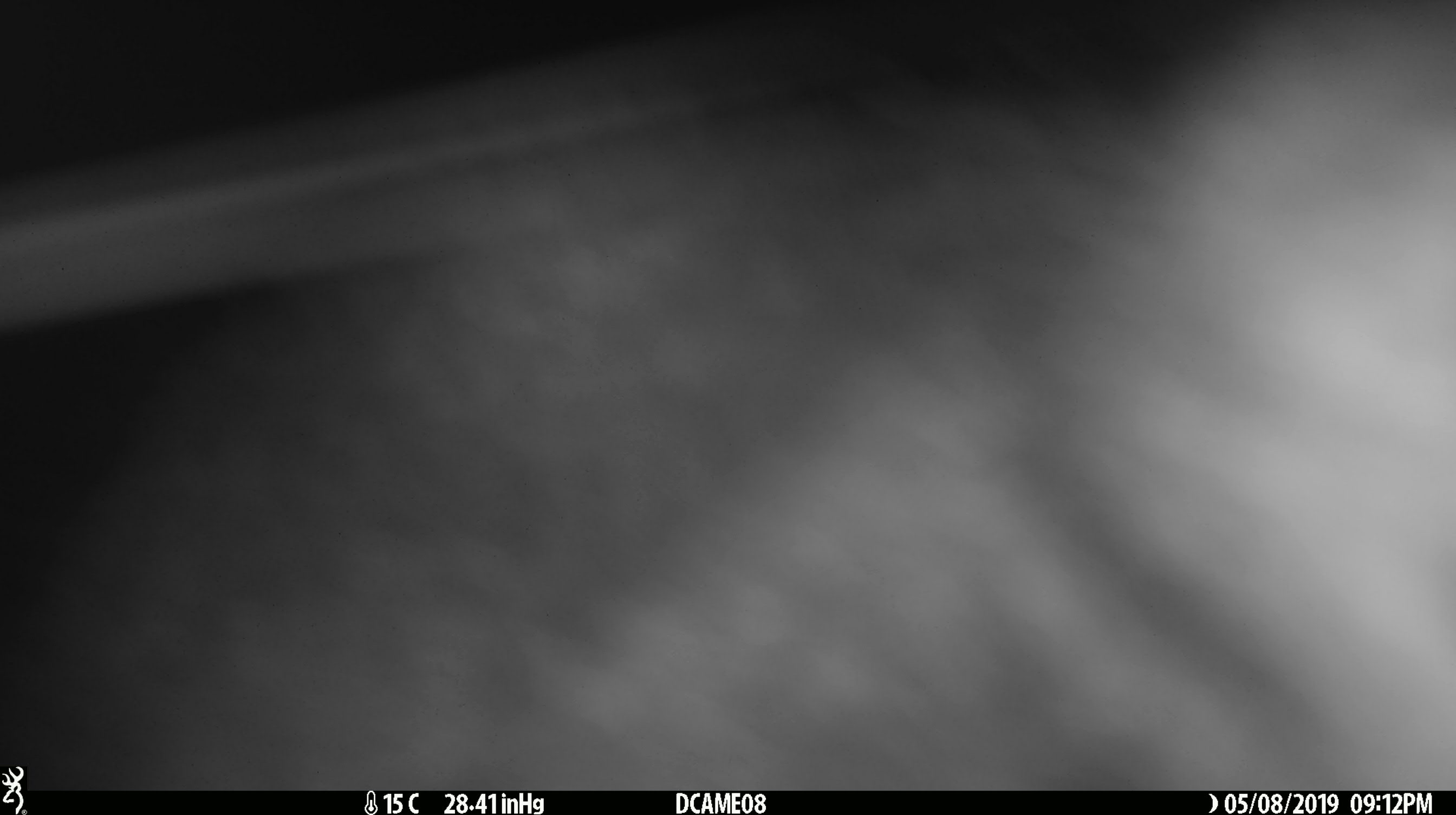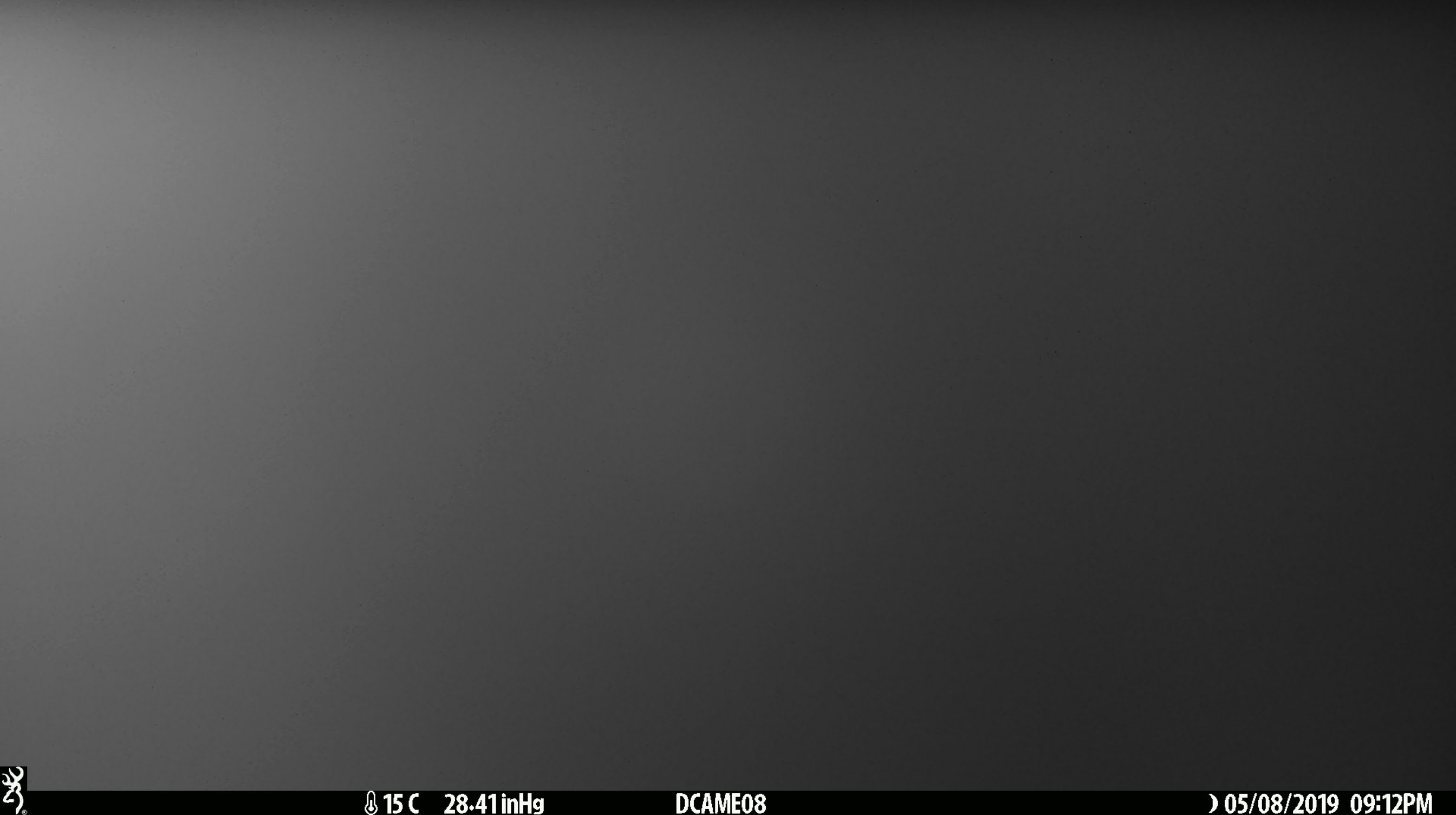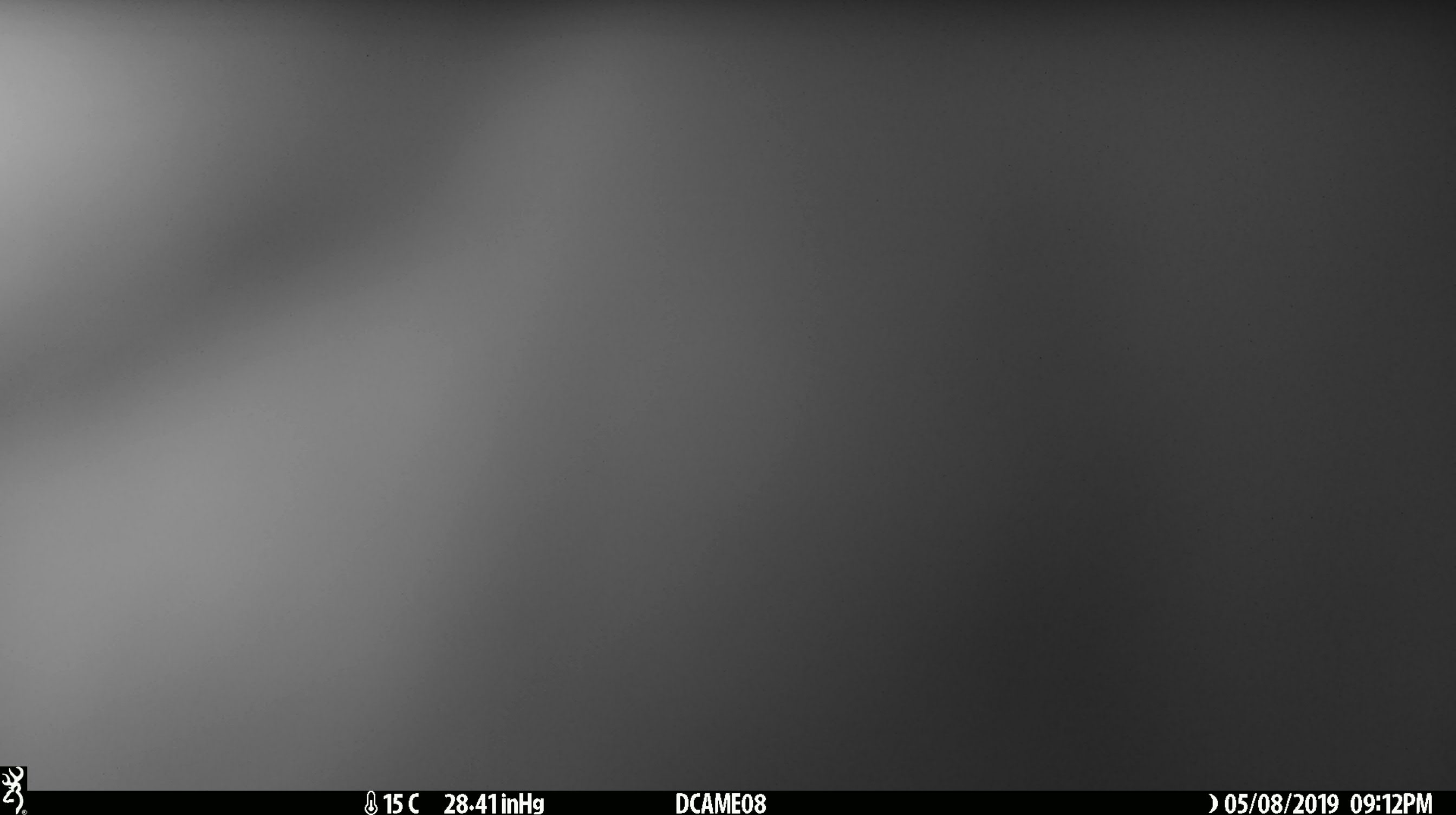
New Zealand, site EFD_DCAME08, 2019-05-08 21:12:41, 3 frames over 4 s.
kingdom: Animalia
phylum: Chordata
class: Mammalia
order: Diprotodontia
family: Phalangeridae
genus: Trichosurus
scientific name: Trichosurus vulpecula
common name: common brushtail possum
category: possum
Possum (common brushtail possum) (Trichosurus vulpecula).